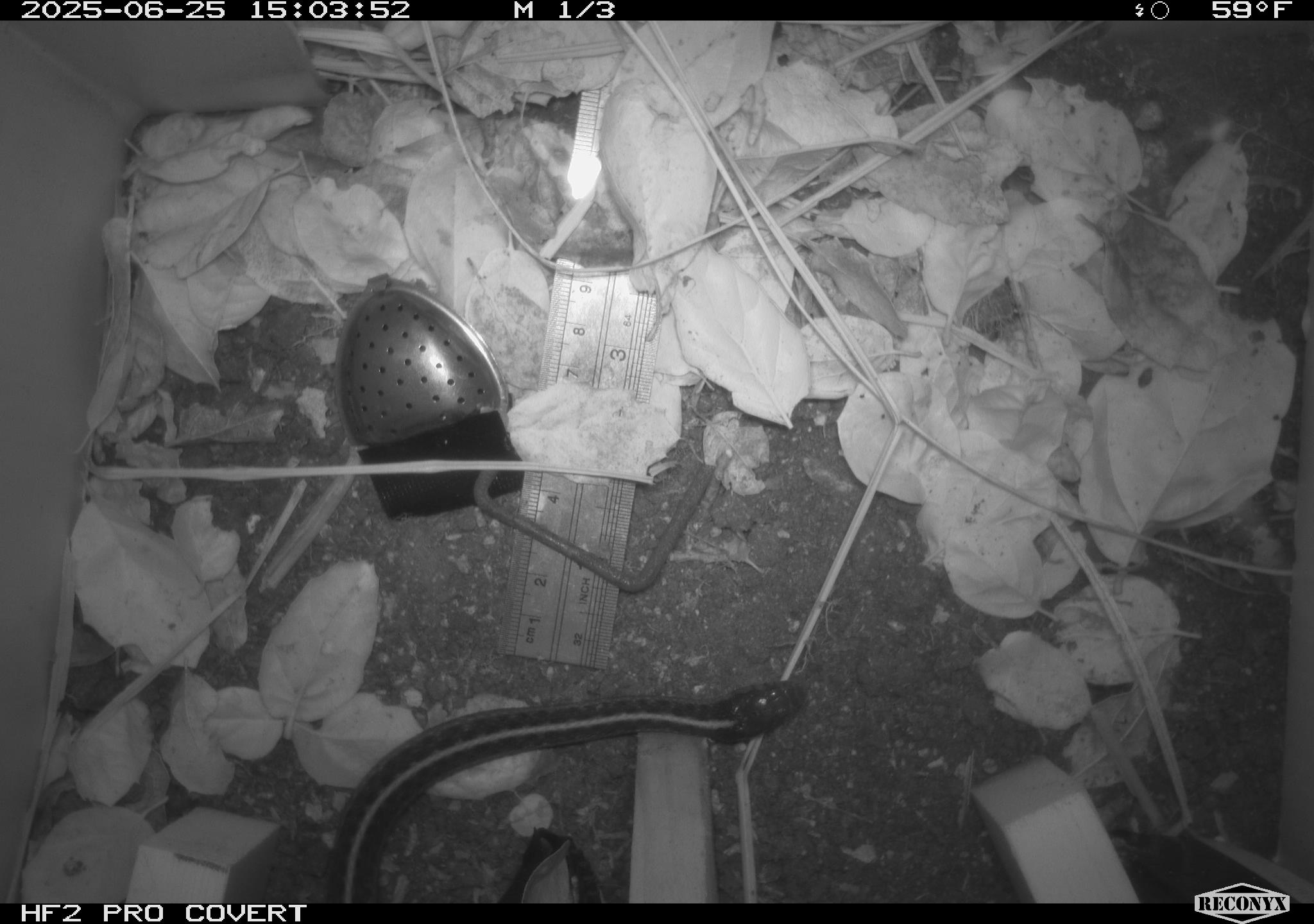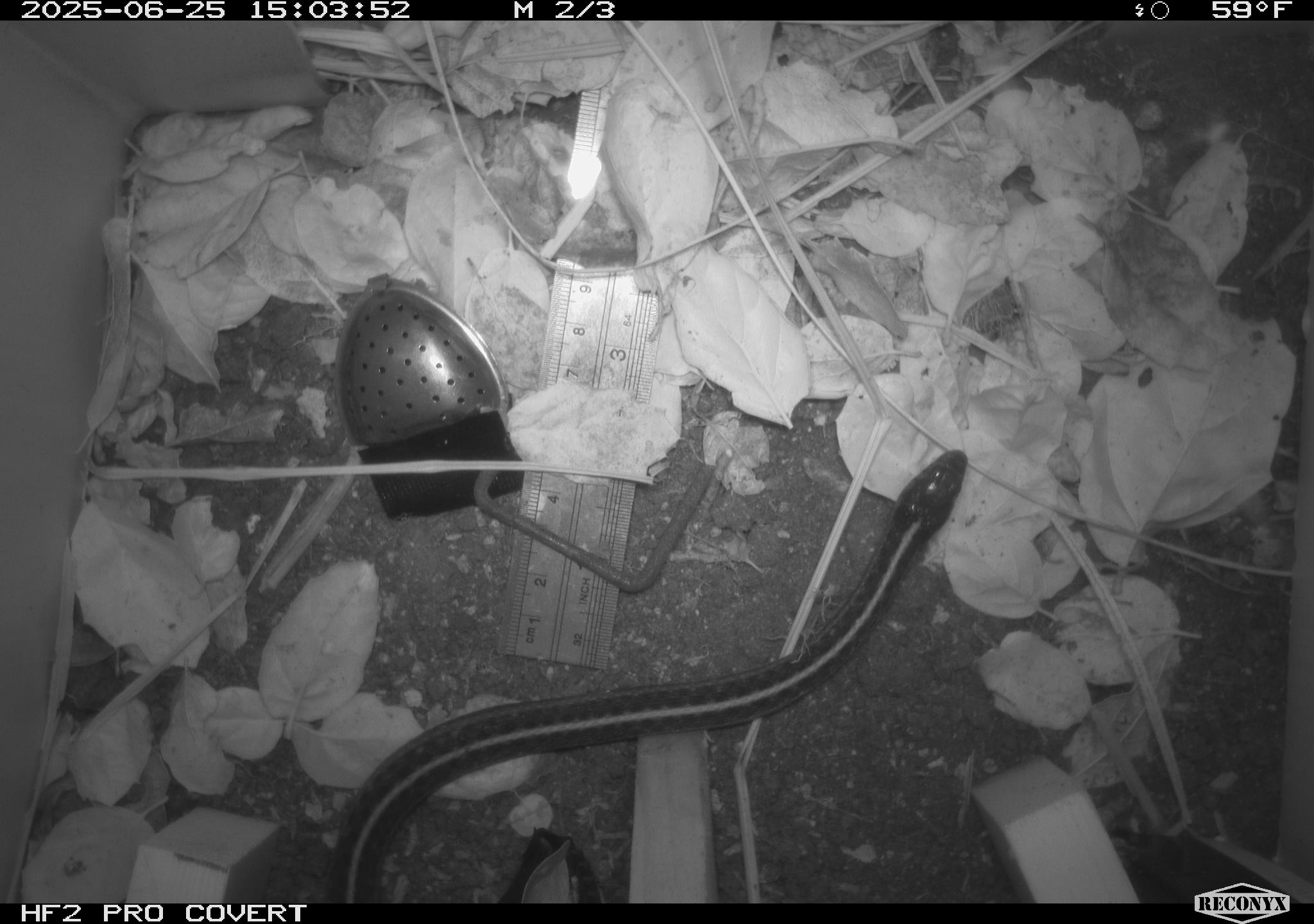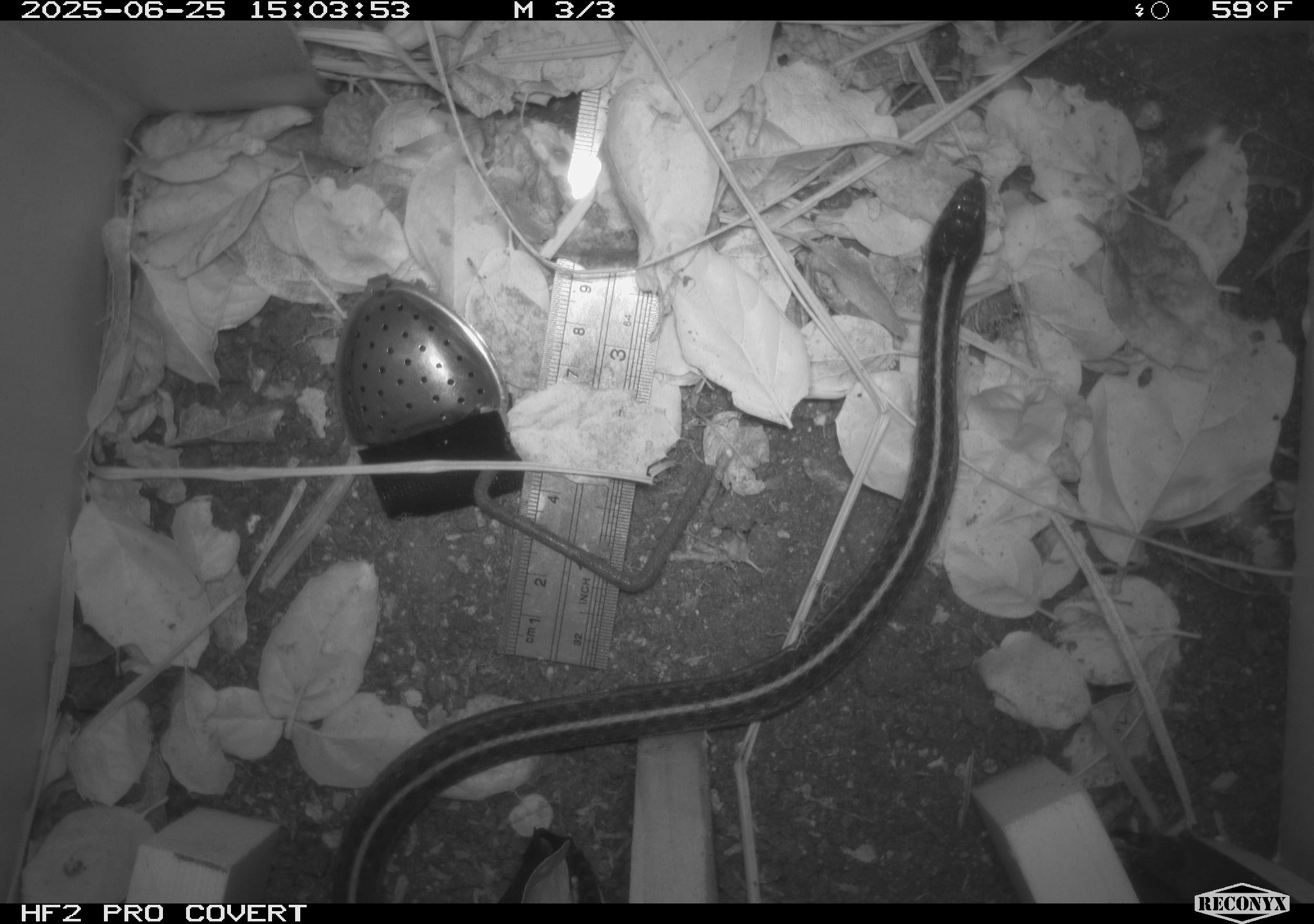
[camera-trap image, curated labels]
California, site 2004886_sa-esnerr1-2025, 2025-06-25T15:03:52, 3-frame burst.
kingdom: Animalia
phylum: Chordata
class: Reptilia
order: Squamata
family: Colubridae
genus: Thamnophis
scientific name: Thamnophis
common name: american gartersnakes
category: thamnophis species